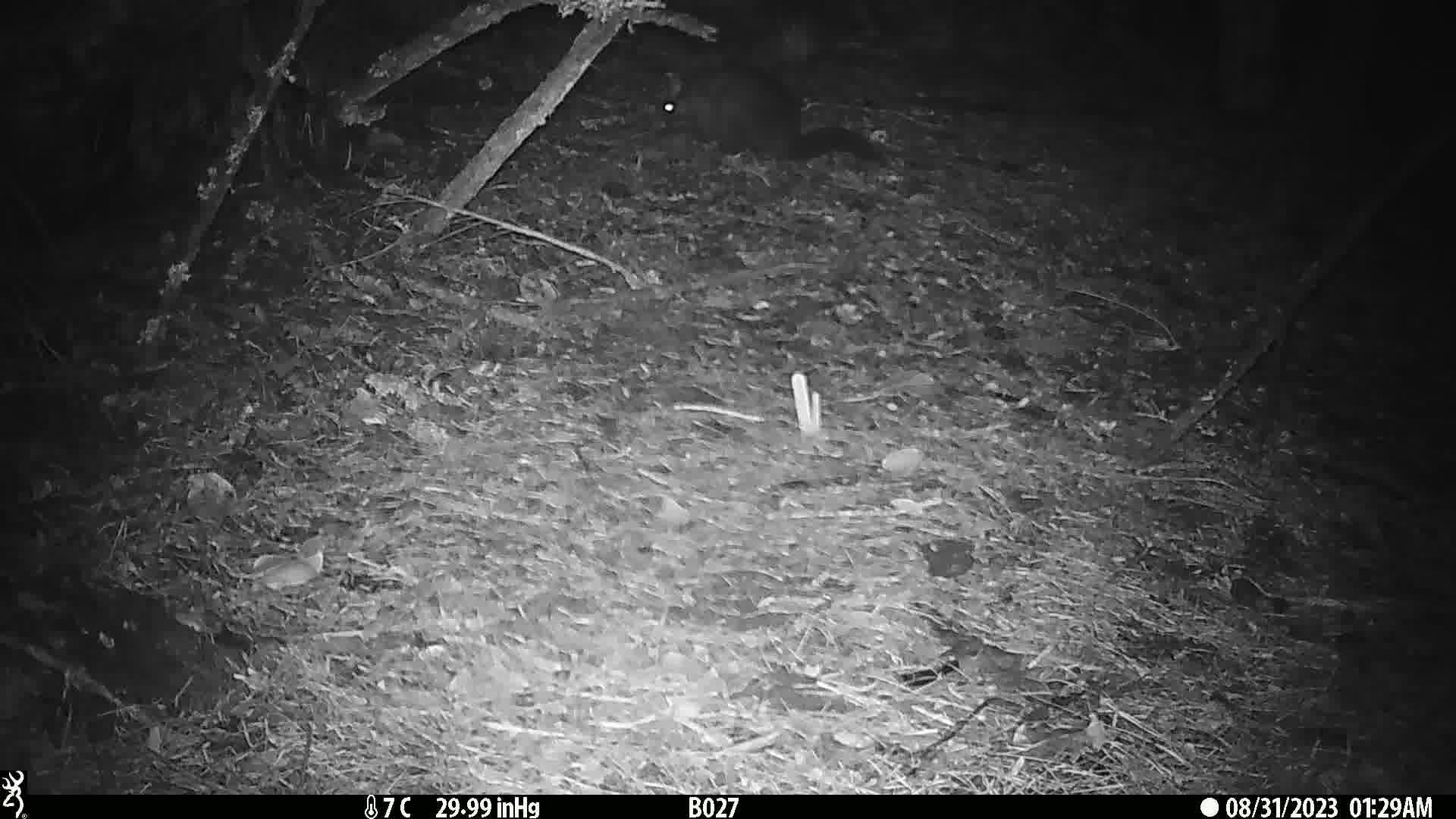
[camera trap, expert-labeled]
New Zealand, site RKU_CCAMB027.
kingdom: Animalia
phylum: Chordata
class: Mammalia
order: Diprotodontia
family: Phalangeridae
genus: Trichosurus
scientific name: Trichosurus vulpecula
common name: common brushtail possum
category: possum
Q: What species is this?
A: Possum (common brushtail possum) (Trichosurus vulpecula).